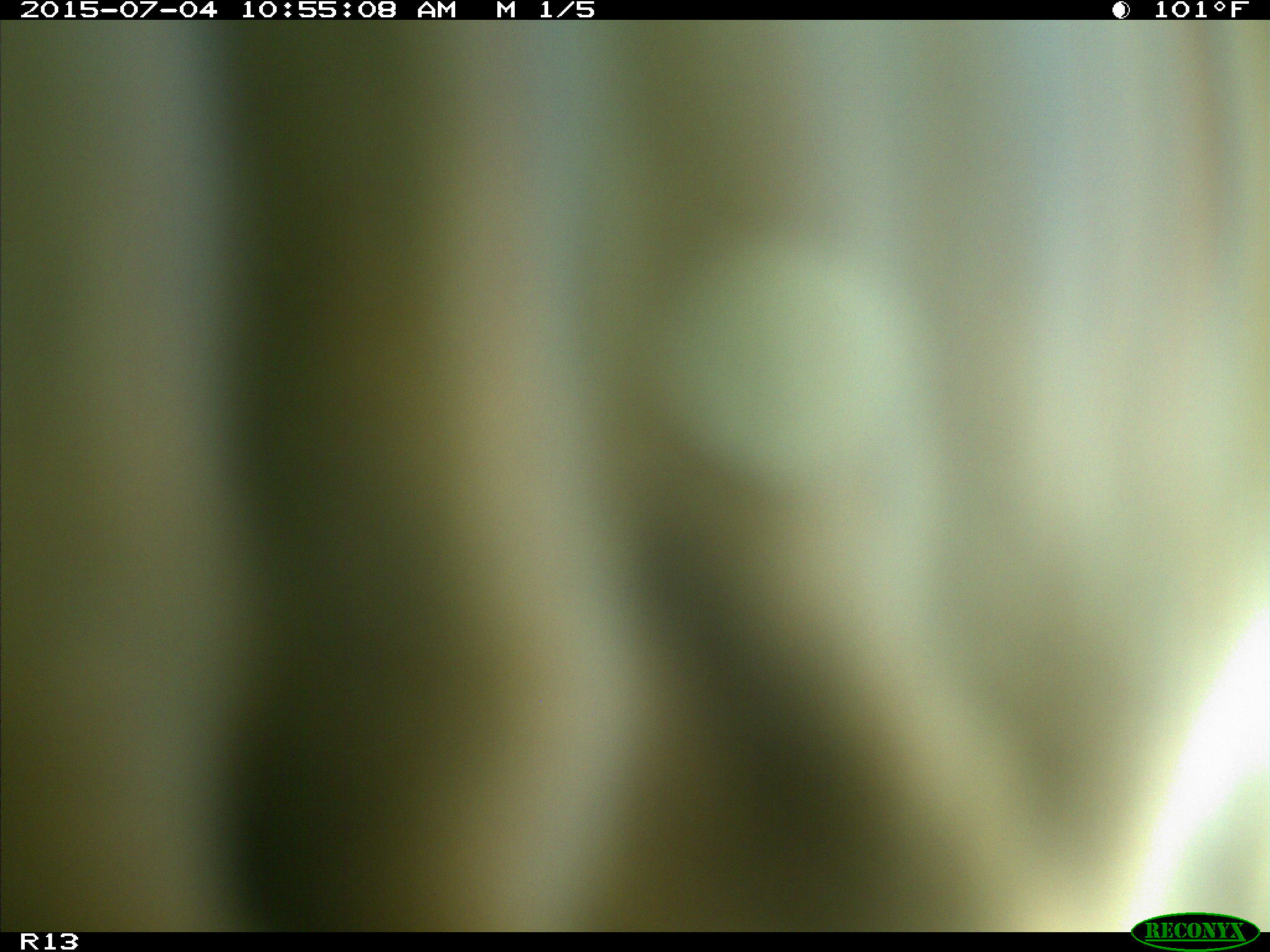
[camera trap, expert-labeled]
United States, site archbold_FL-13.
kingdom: Animalia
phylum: Chordata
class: Mammalia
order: Artiodactyla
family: Bovidae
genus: Bos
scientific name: Bos taurus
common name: domestic cow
Bos taurus (domestic cow).